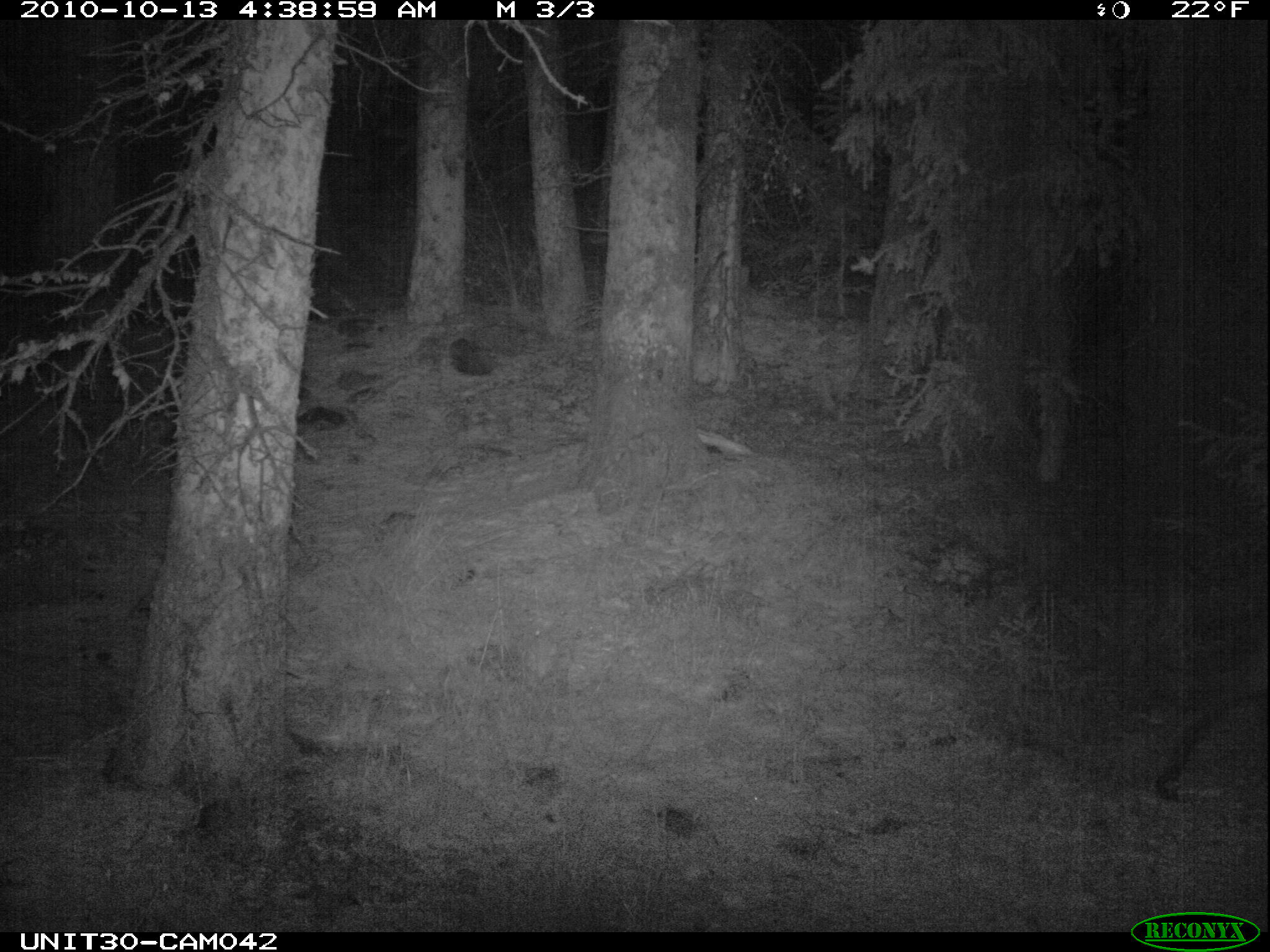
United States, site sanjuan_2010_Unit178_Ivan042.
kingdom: Animalia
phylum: Chordata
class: Mammalia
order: Artiodactyla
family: Cervidae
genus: Cervus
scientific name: Cervus elaphus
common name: red deer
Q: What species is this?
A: Cervus elaphus (red deer).